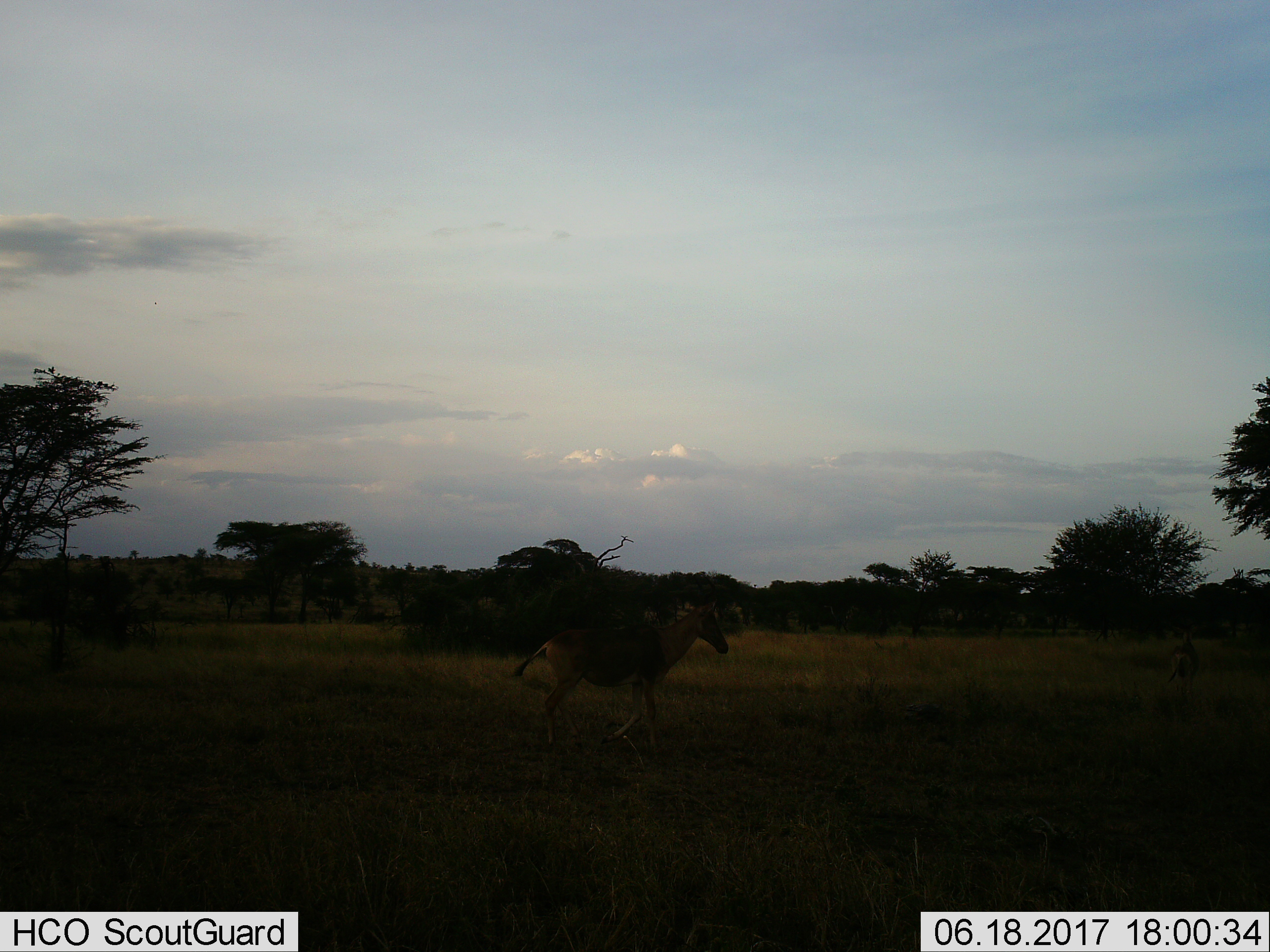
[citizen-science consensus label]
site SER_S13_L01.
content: unidentified animal